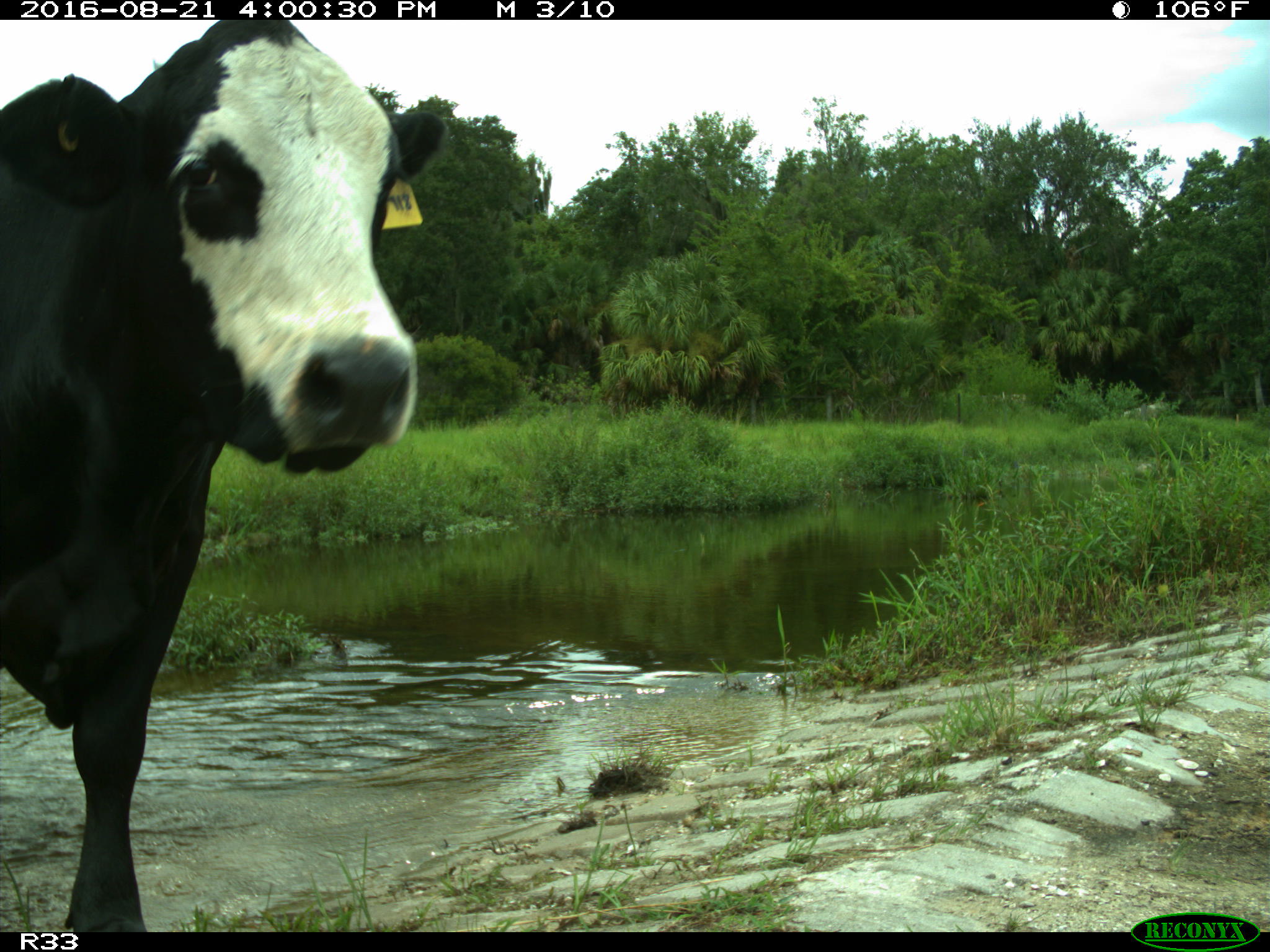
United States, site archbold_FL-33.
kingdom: Animalia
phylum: Chordata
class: Mammalia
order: Artiodactyla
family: Bovidae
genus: Bos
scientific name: Bos taurus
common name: domestic cow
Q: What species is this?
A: Bos taurus (domestic cow).